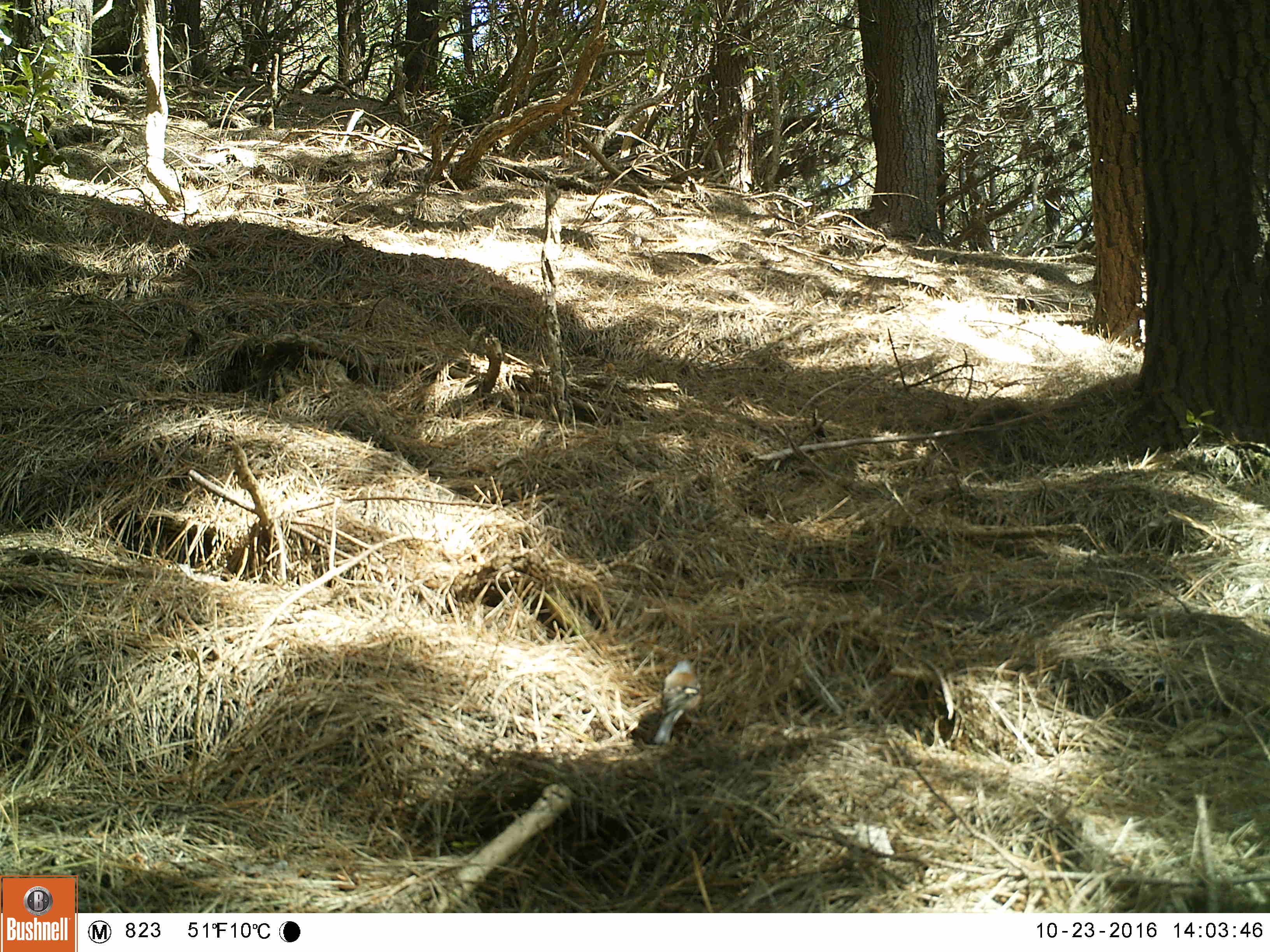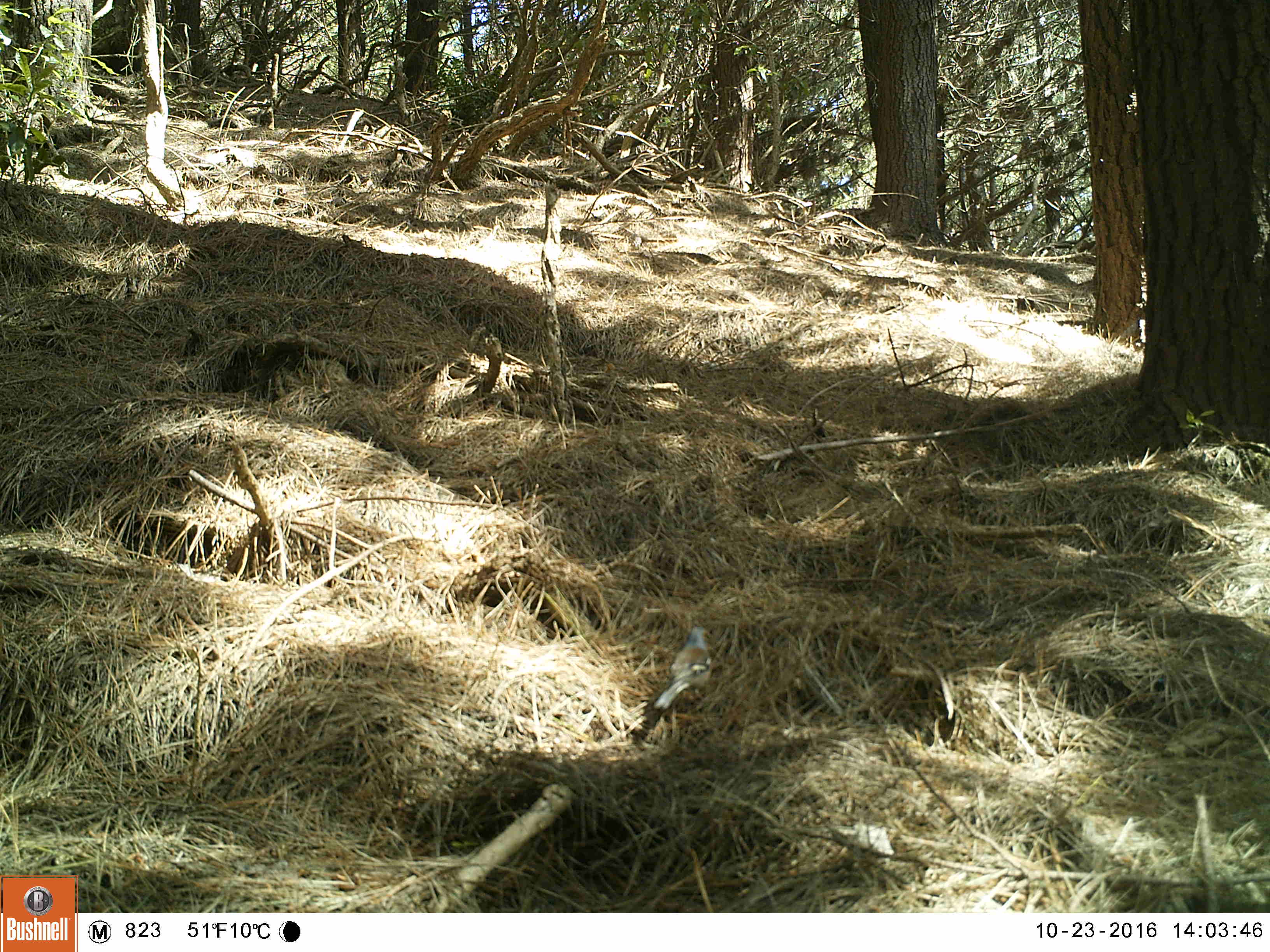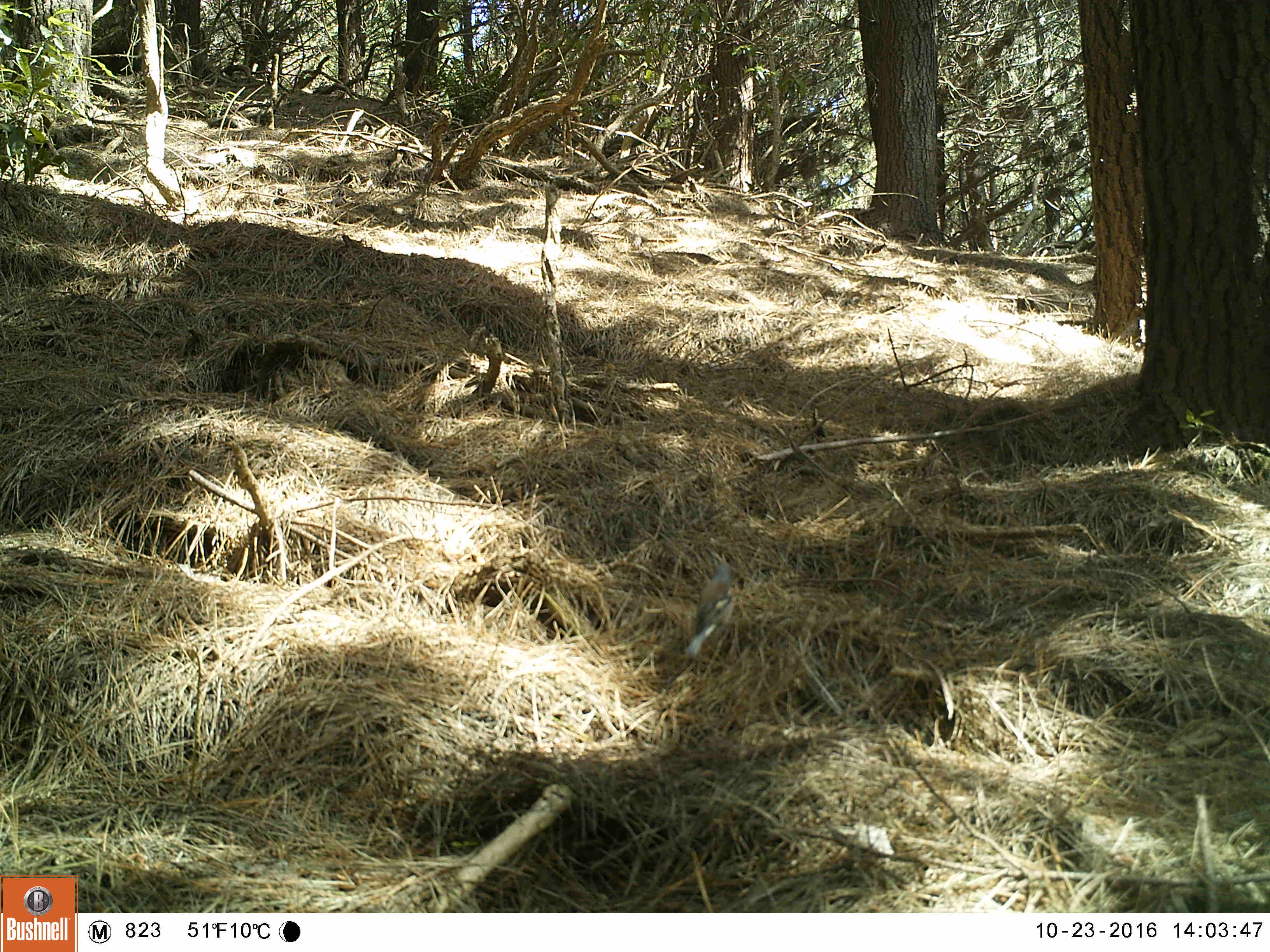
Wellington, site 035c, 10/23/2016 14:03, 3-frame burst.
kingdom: Animalia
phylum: Chordata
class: Aves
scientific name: Aves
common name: bird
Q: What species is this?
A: Bird (Aves).